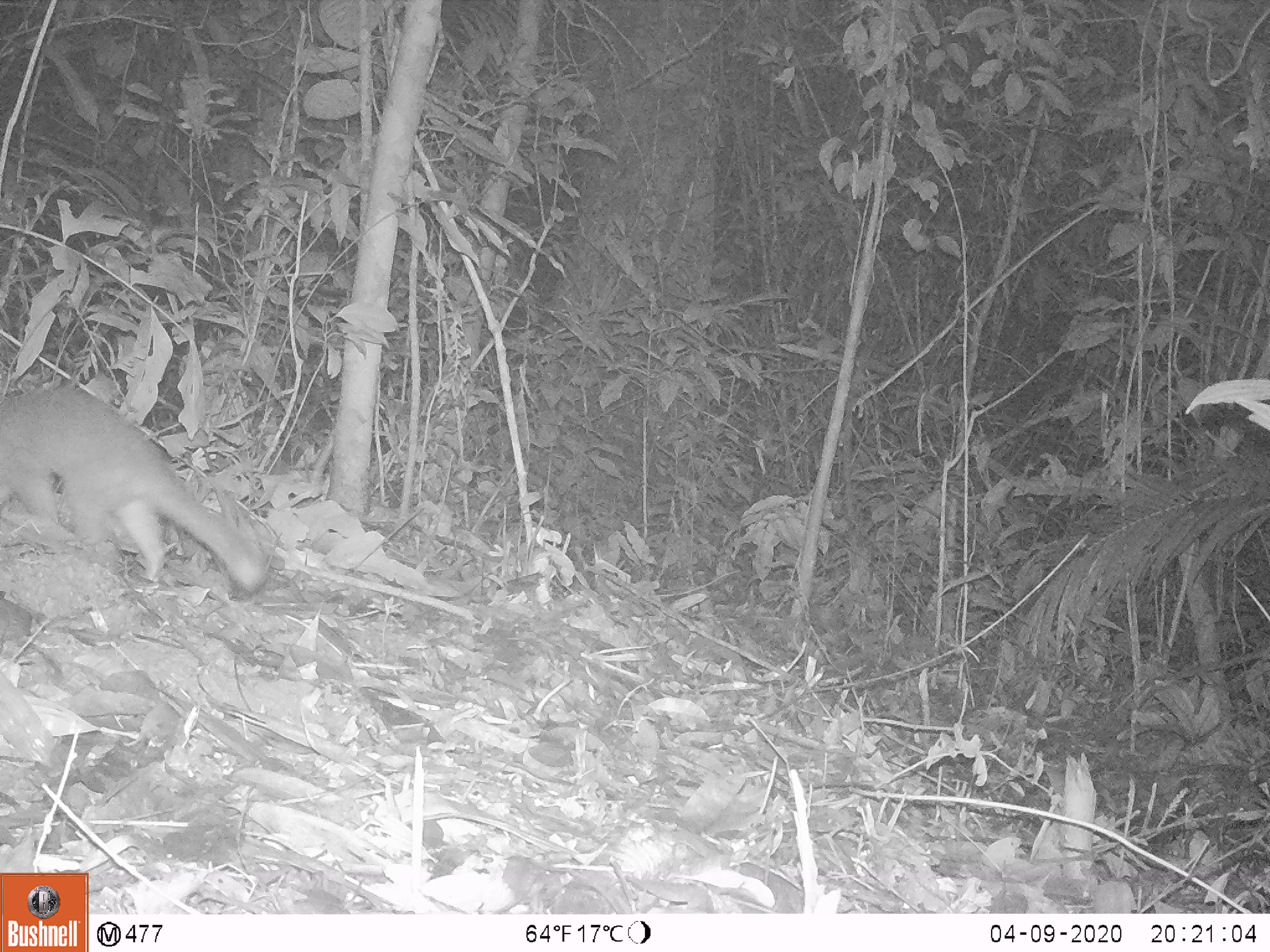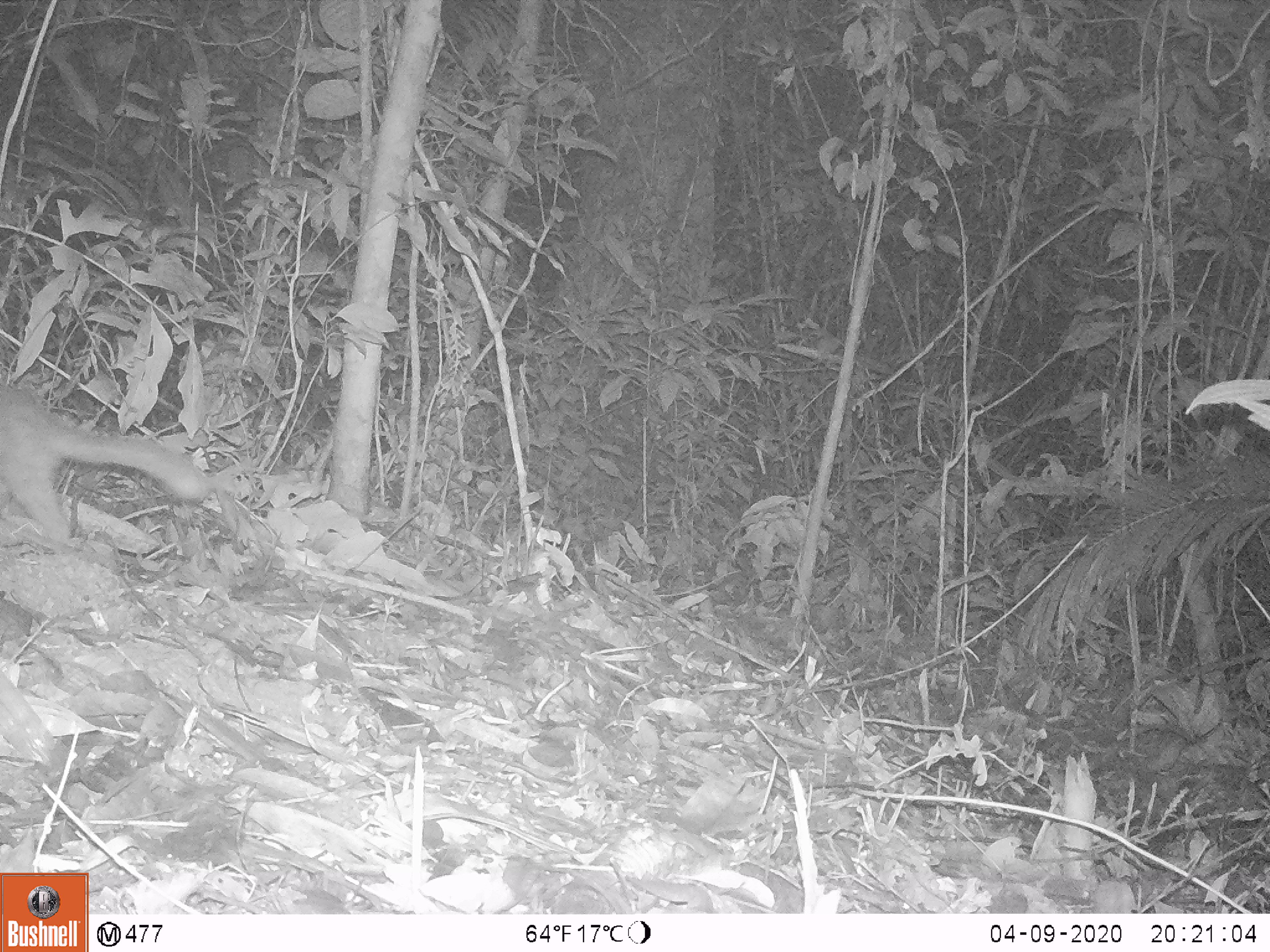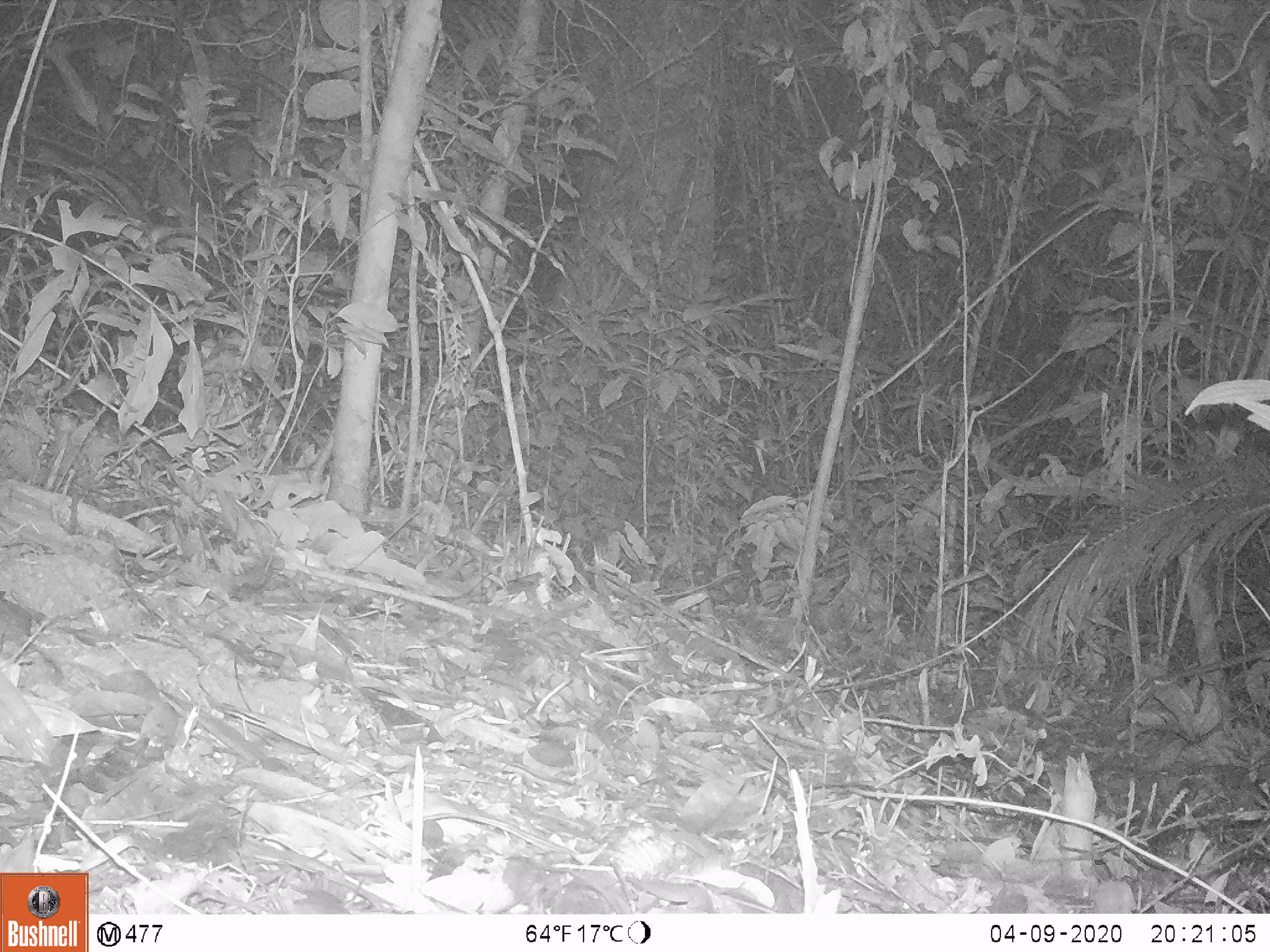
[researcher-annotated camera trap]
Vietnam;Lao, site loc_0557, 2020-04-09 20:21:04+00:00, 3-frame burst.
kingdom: Animalia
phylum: Chordata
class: Mammalia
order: Carnivora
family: Mustelidae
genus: Melogale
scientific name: Melogale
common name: ferret badger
Ferret badger (Melogale). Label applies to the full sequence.